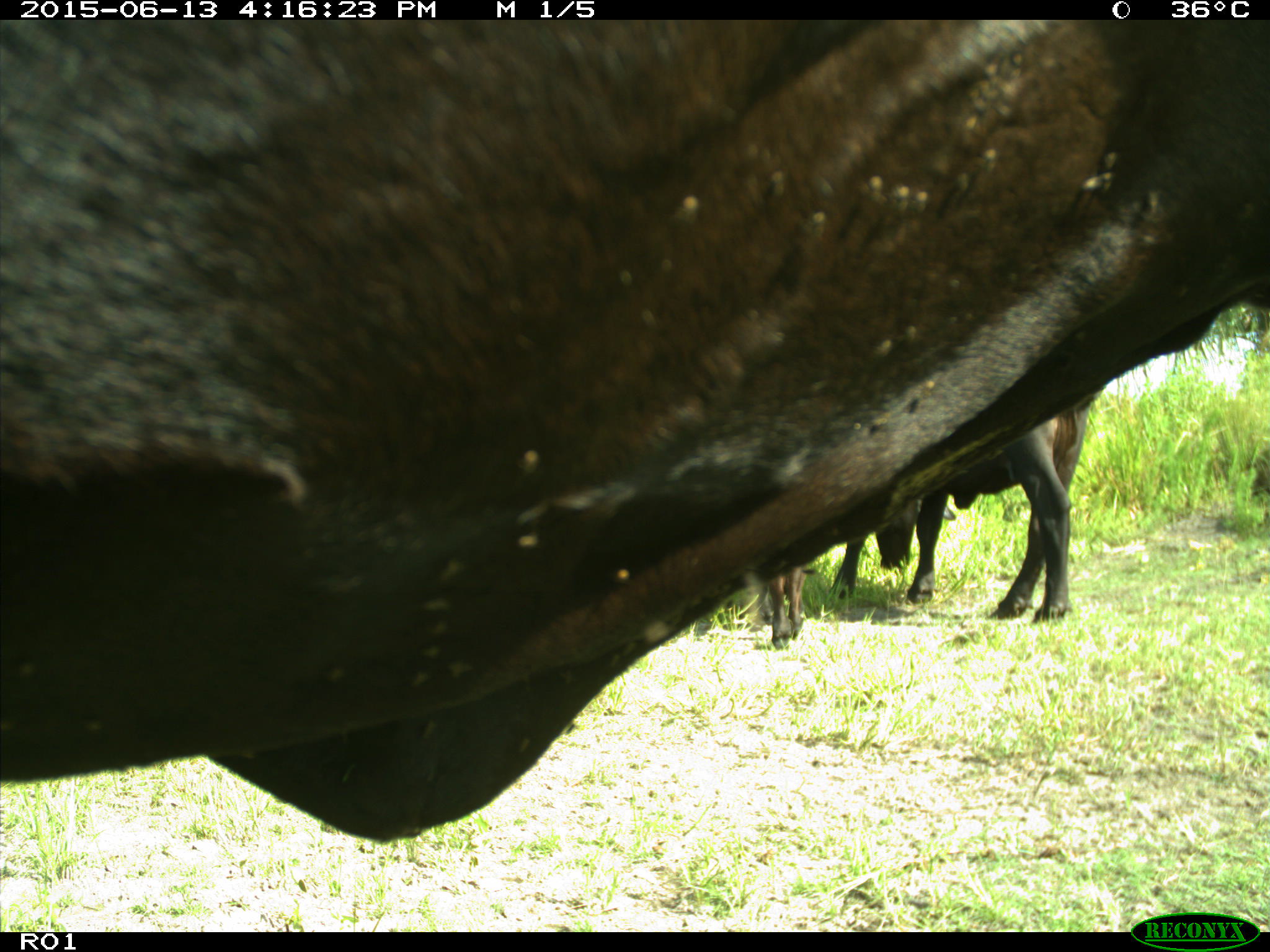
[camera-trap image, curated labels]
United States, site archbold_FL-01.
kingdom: Animalia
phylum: Chordata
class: Mammalia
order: Artiodactyla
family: Bovidae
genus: Bos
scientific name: Bos taurus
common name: domestic cow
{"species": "Bos taurus (domestic cow)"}